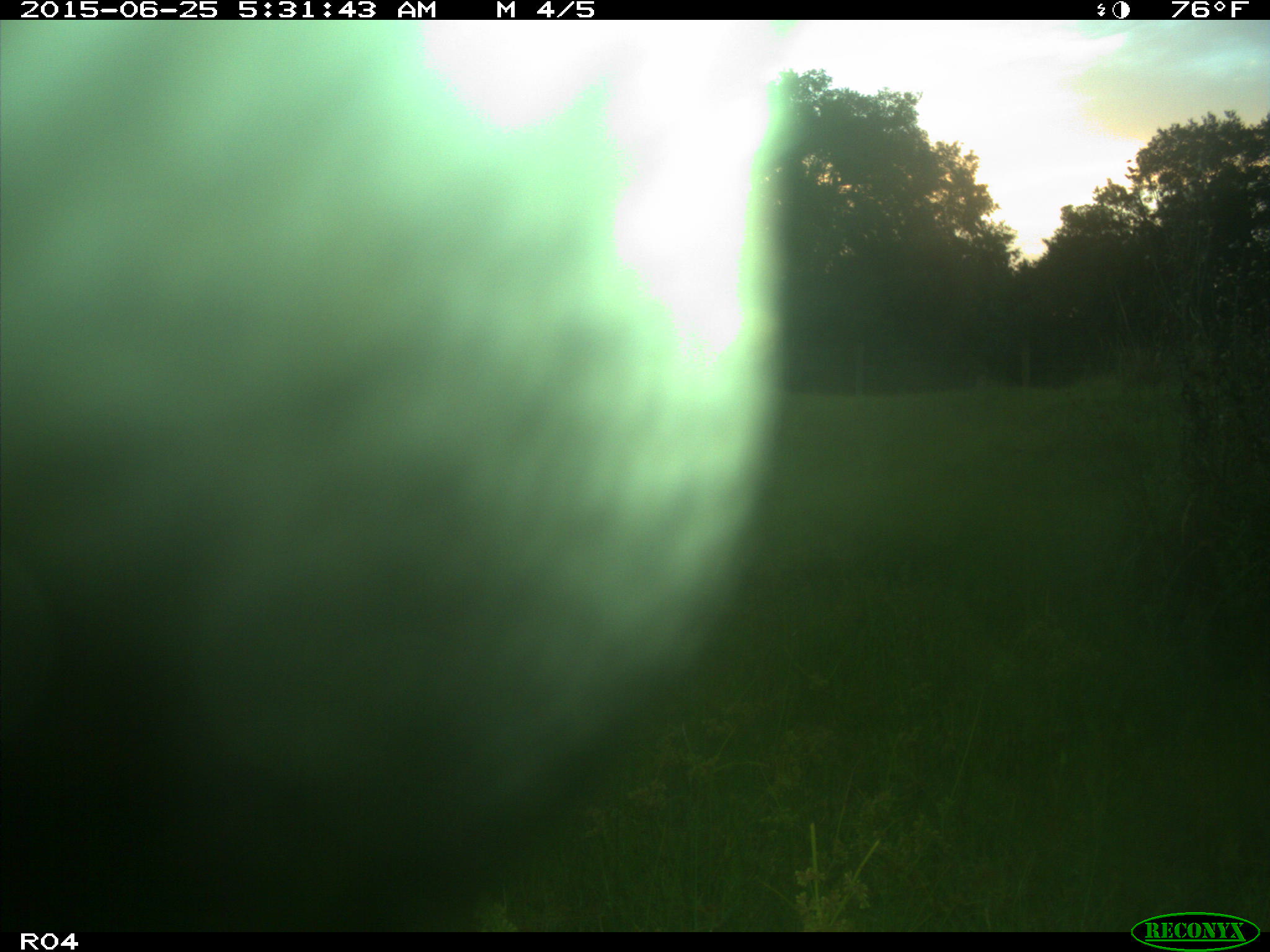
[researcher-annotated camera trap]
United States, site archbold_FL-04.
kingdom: Animalia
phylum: Chordata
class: Mammalia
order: Artiodactyla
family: Bovidae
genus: Bos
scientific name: Bos taurus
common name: domestic cow